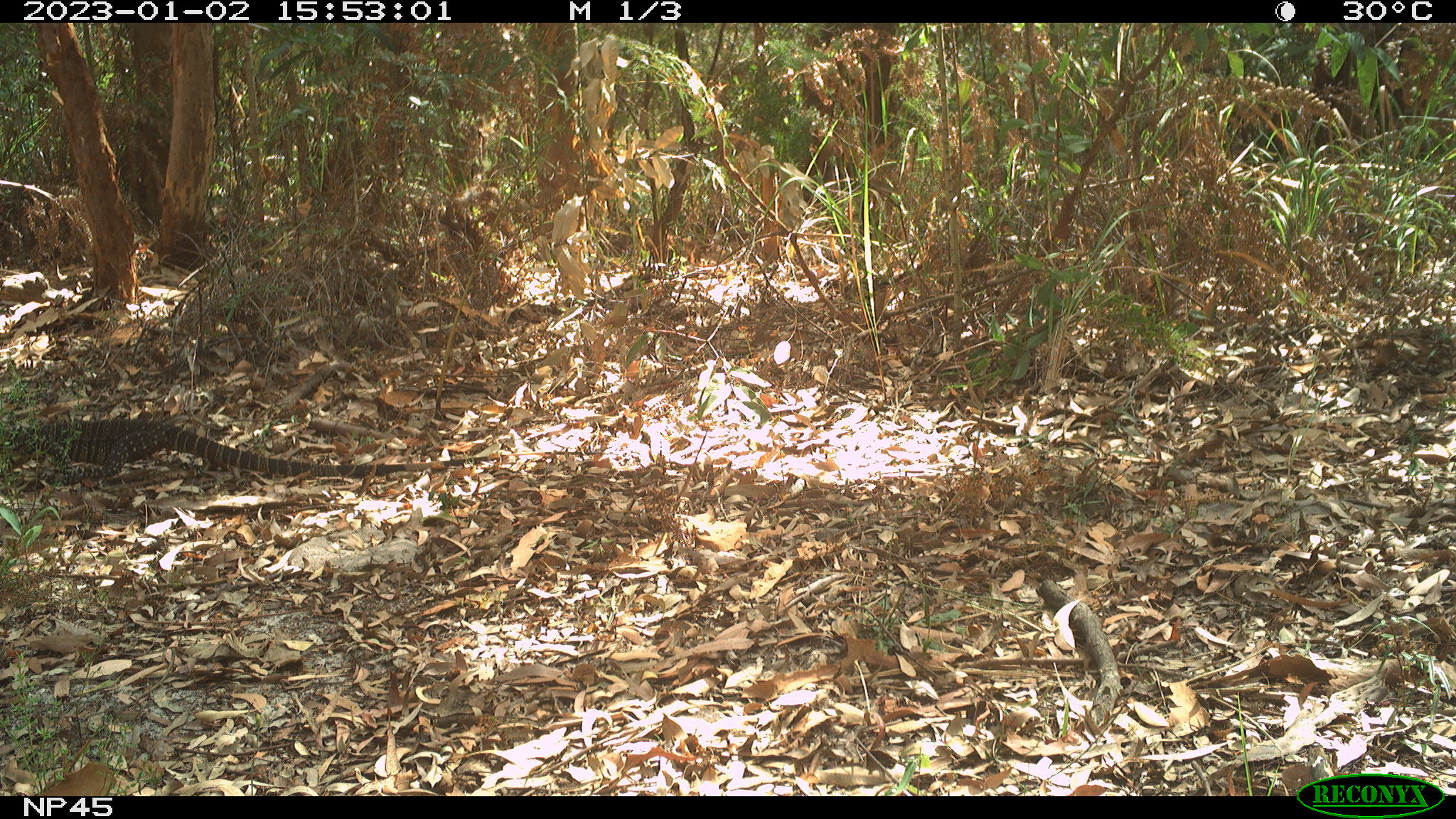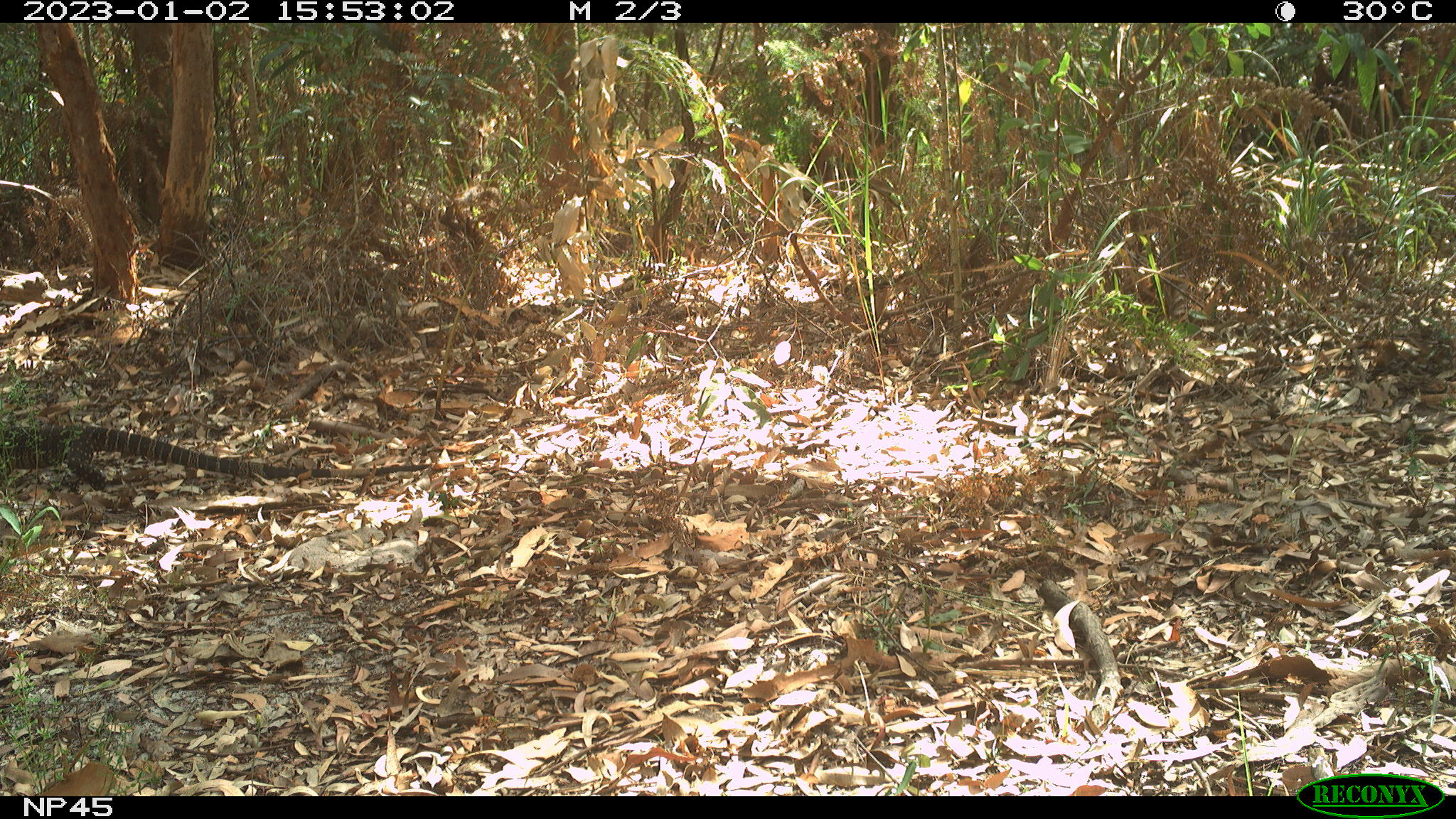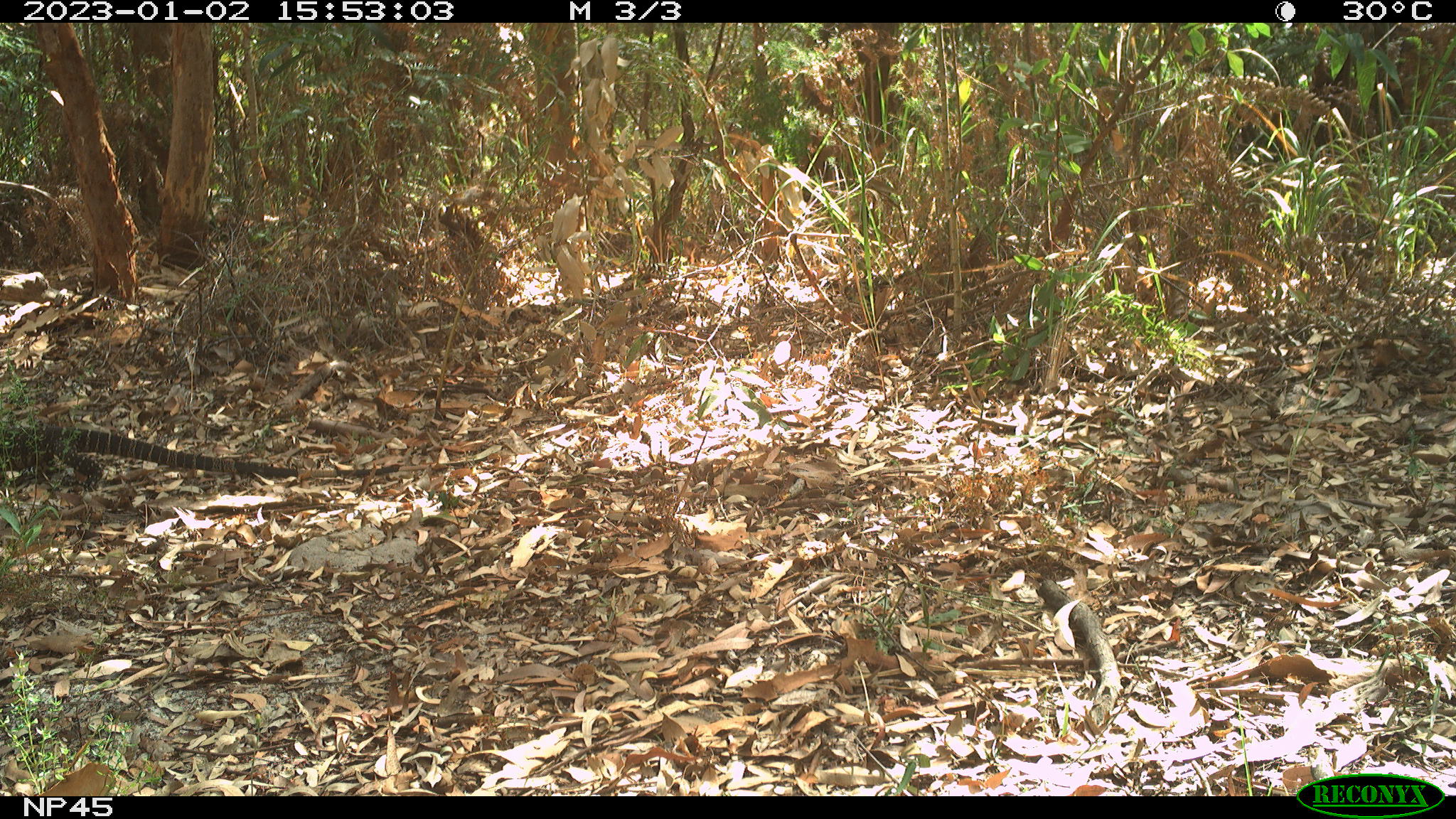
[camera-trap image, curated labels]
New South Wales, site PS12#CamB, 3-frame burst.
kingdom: Animalia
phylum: Chordata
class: Reptilia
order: Squamata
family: Varanidae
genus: Varanus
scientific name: Varanus varius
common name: lace monitor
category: goanna